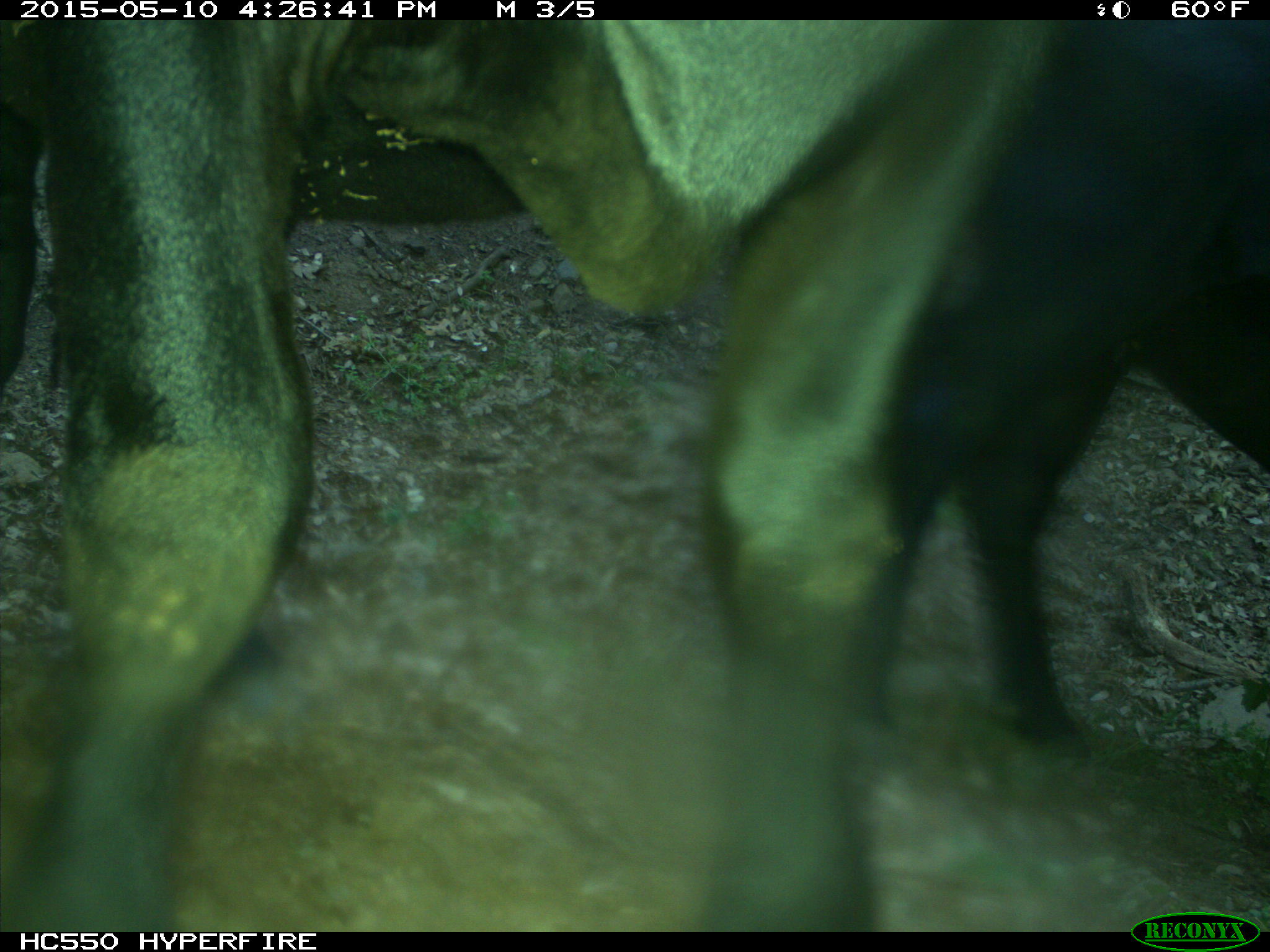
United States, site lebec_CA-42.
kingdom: Animalia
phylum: Chordata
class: Mammalia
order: Artiodactyla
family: Bovidae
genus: Bos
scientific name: Bos taurus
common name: domestic cow